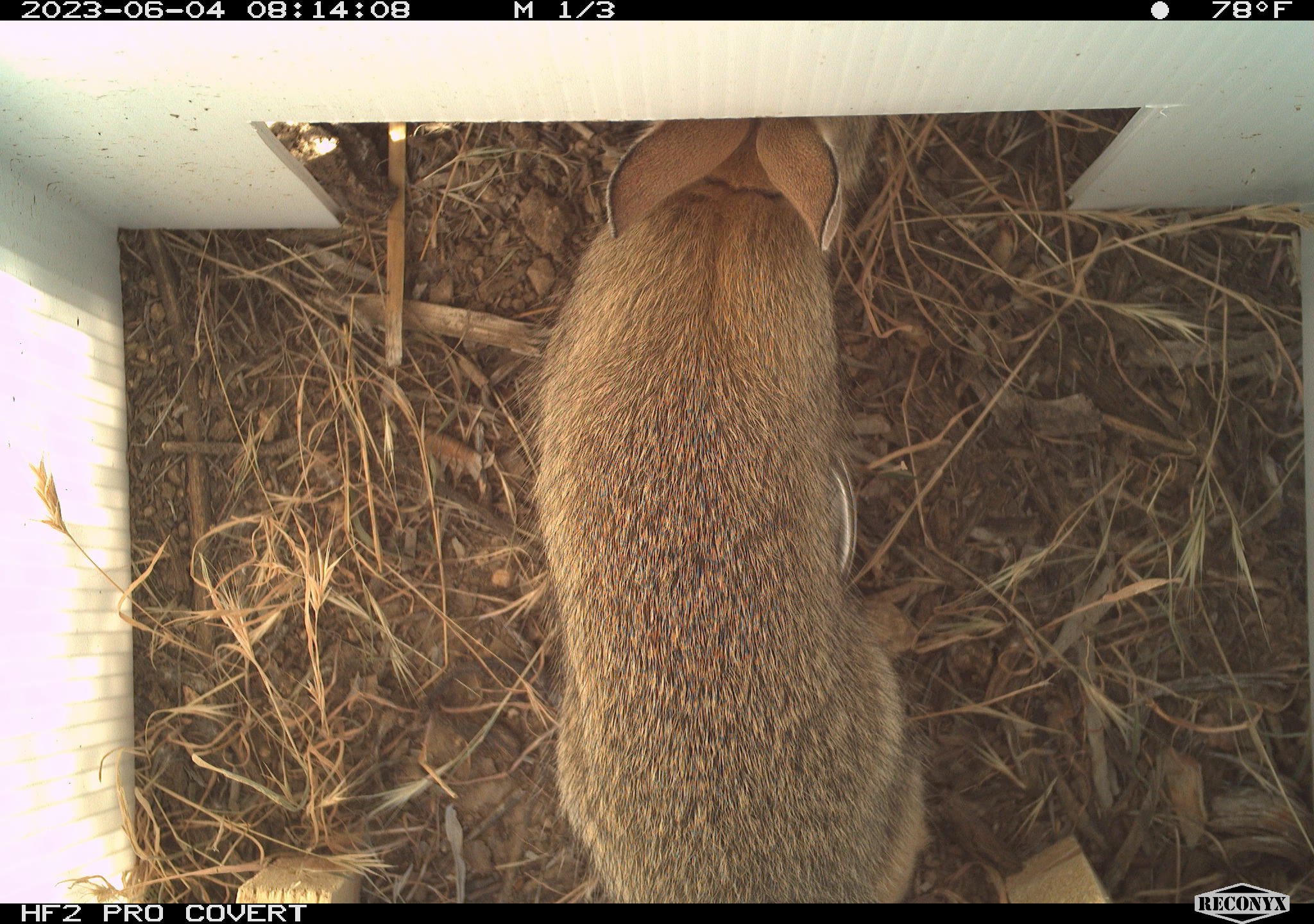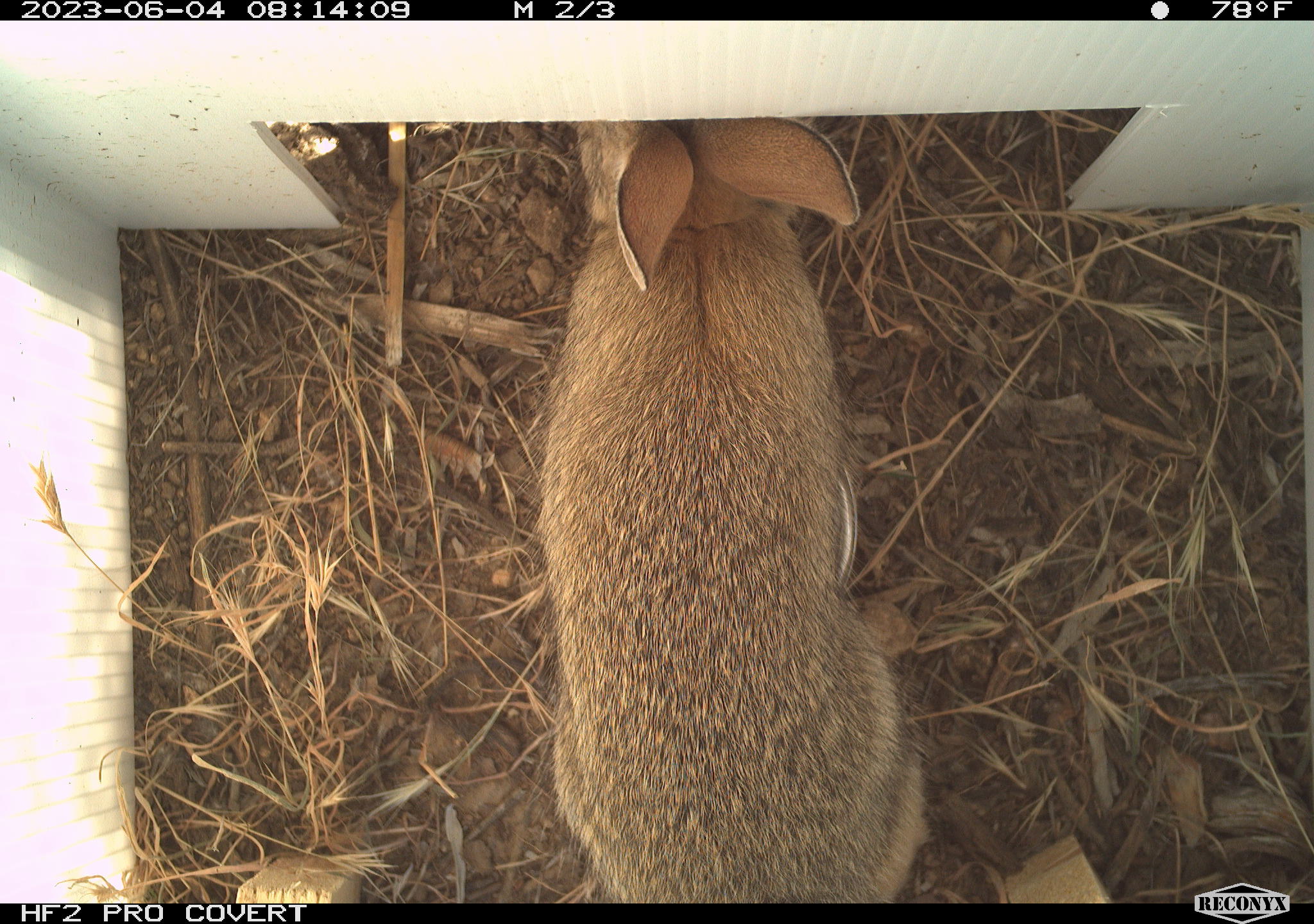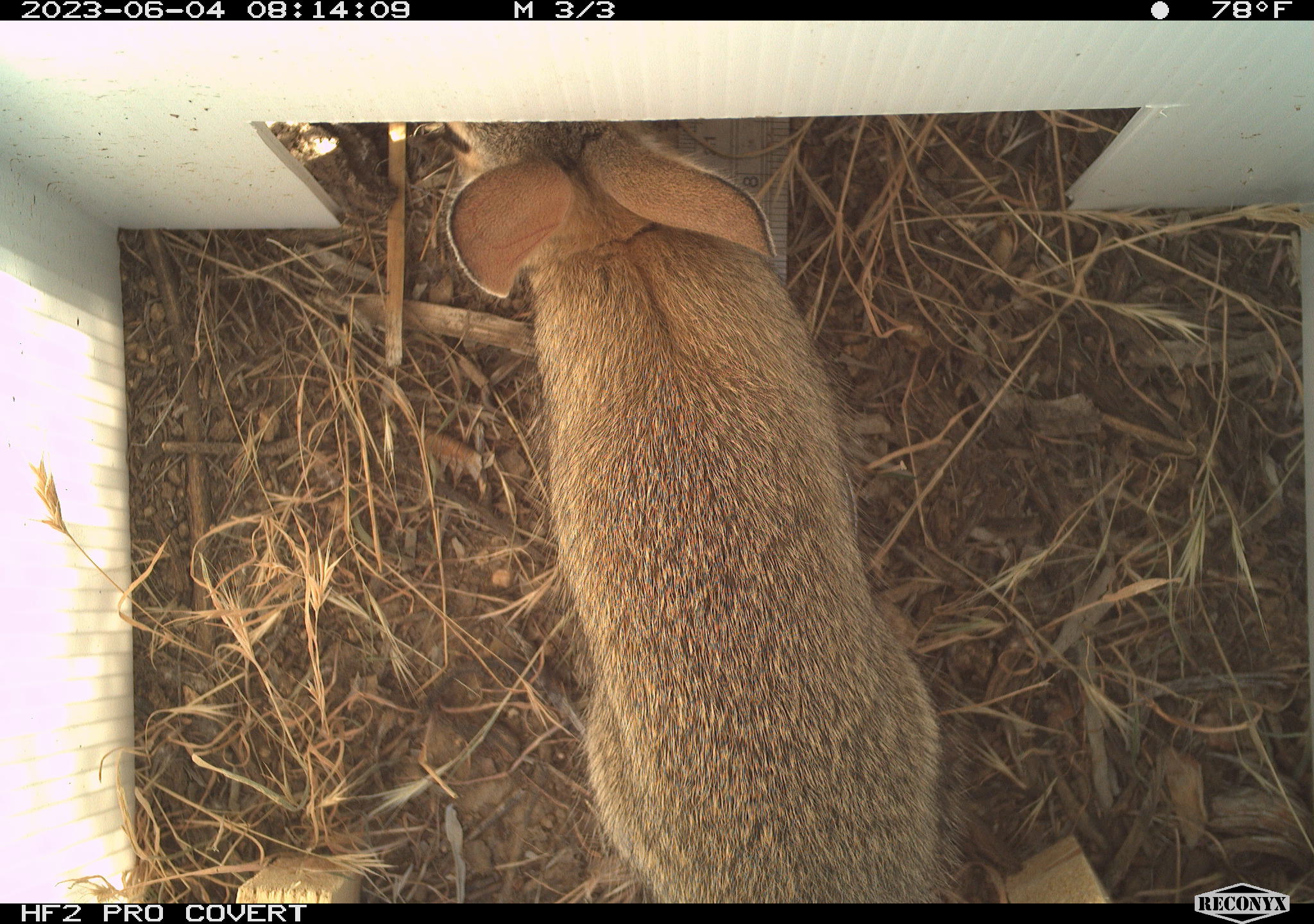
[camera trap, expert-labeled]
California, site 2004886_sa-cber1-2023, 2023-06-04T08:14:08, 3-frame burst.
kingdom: Animalia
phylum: Chordata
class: Mammalia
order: Lagomorpha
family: Leporidae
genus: Sylvilagus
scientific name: Sylvilagus audubonii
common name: desert cottontail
Desert cottontail (Sylvilagus audubonii).